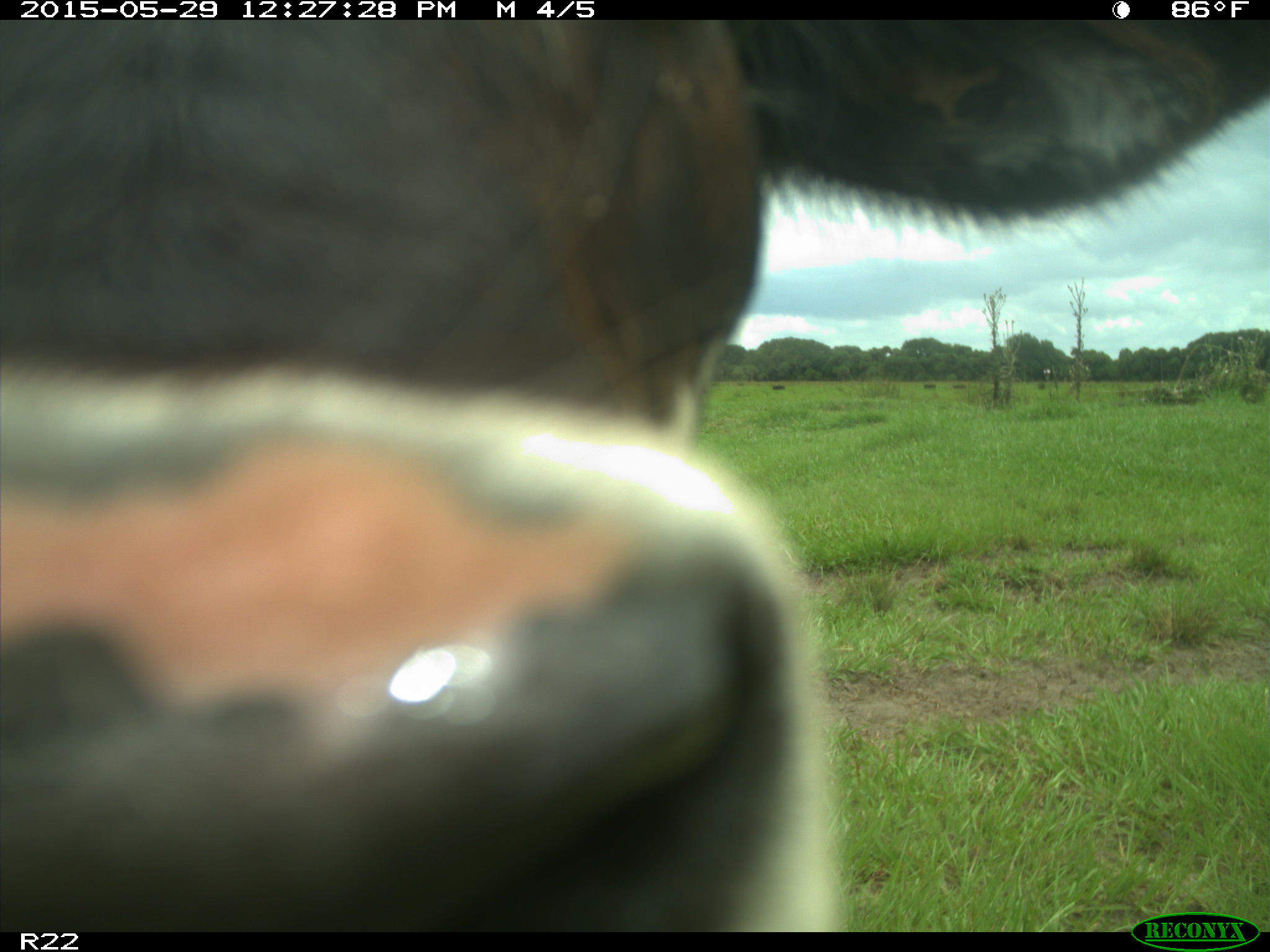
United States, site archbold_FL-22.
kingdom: Animalia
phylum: Chordata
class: Mammalia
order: Artiodactyla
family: Bovidae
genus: Bos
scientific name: Bos taurus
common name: domestic cow